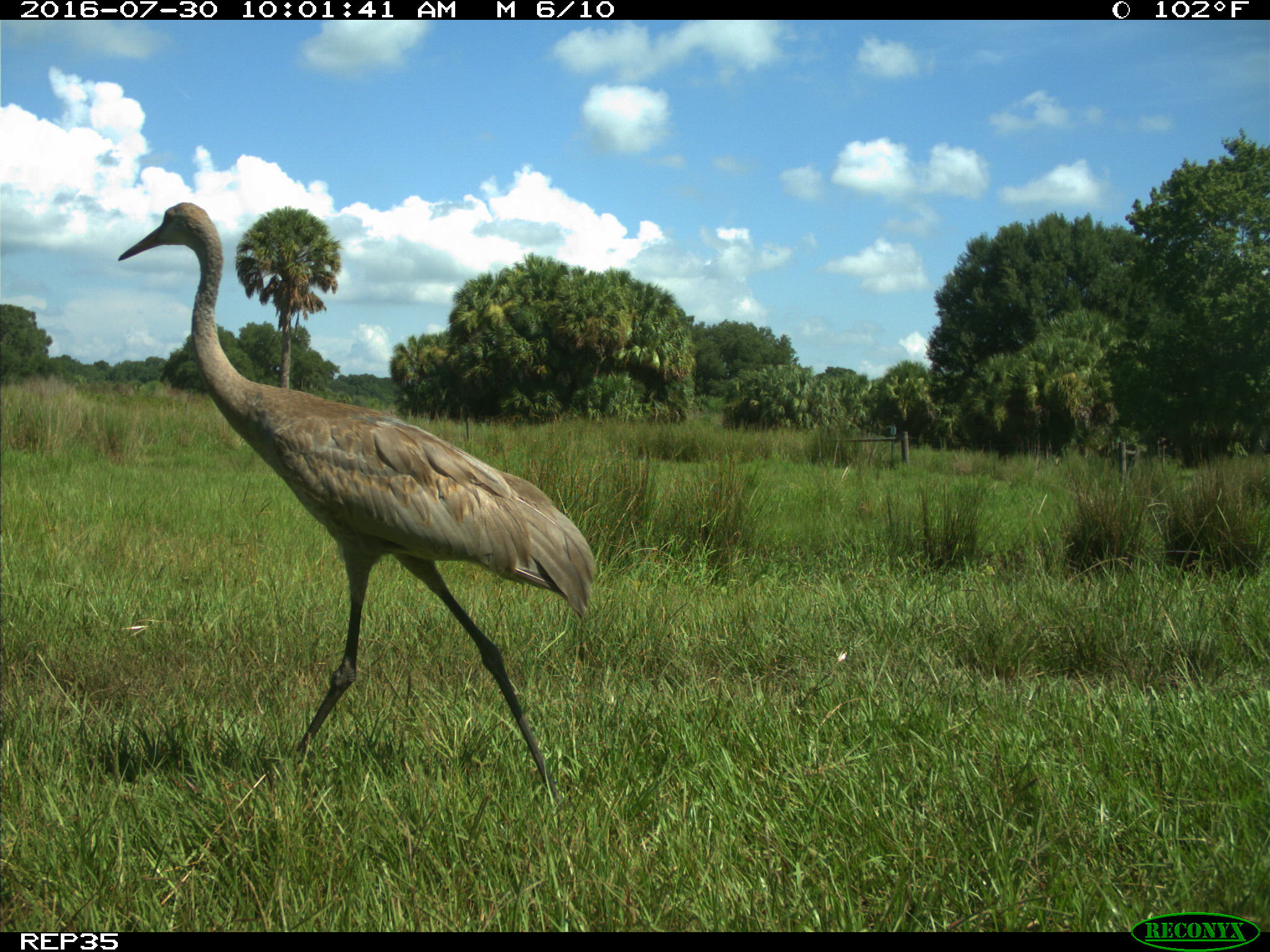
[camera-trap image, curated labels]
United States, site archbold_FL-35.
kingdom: Animalia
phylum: Chordata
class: Aves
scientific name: Aves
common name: birds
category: unidentified bird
Unidentified bird (birds) (Aves).